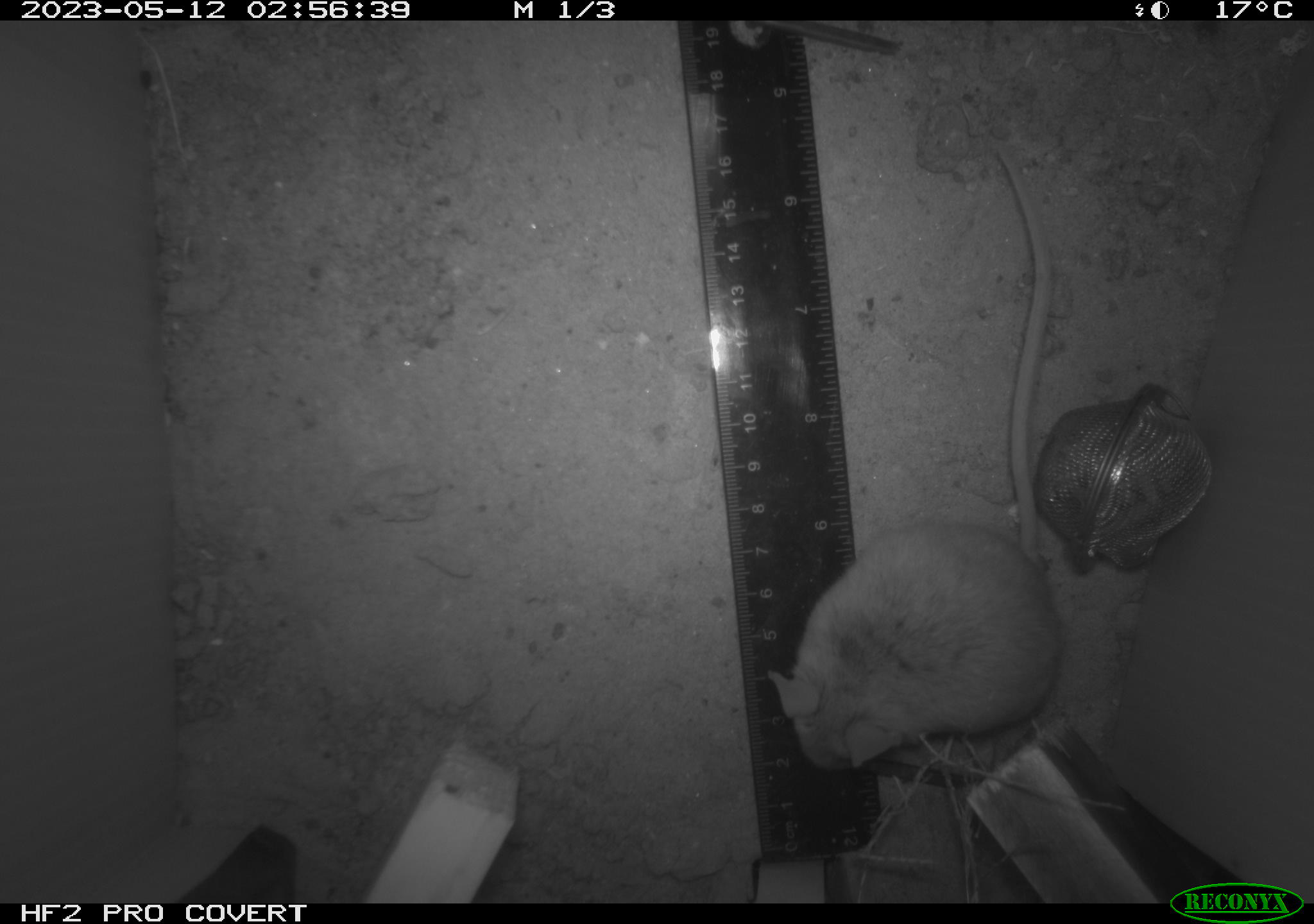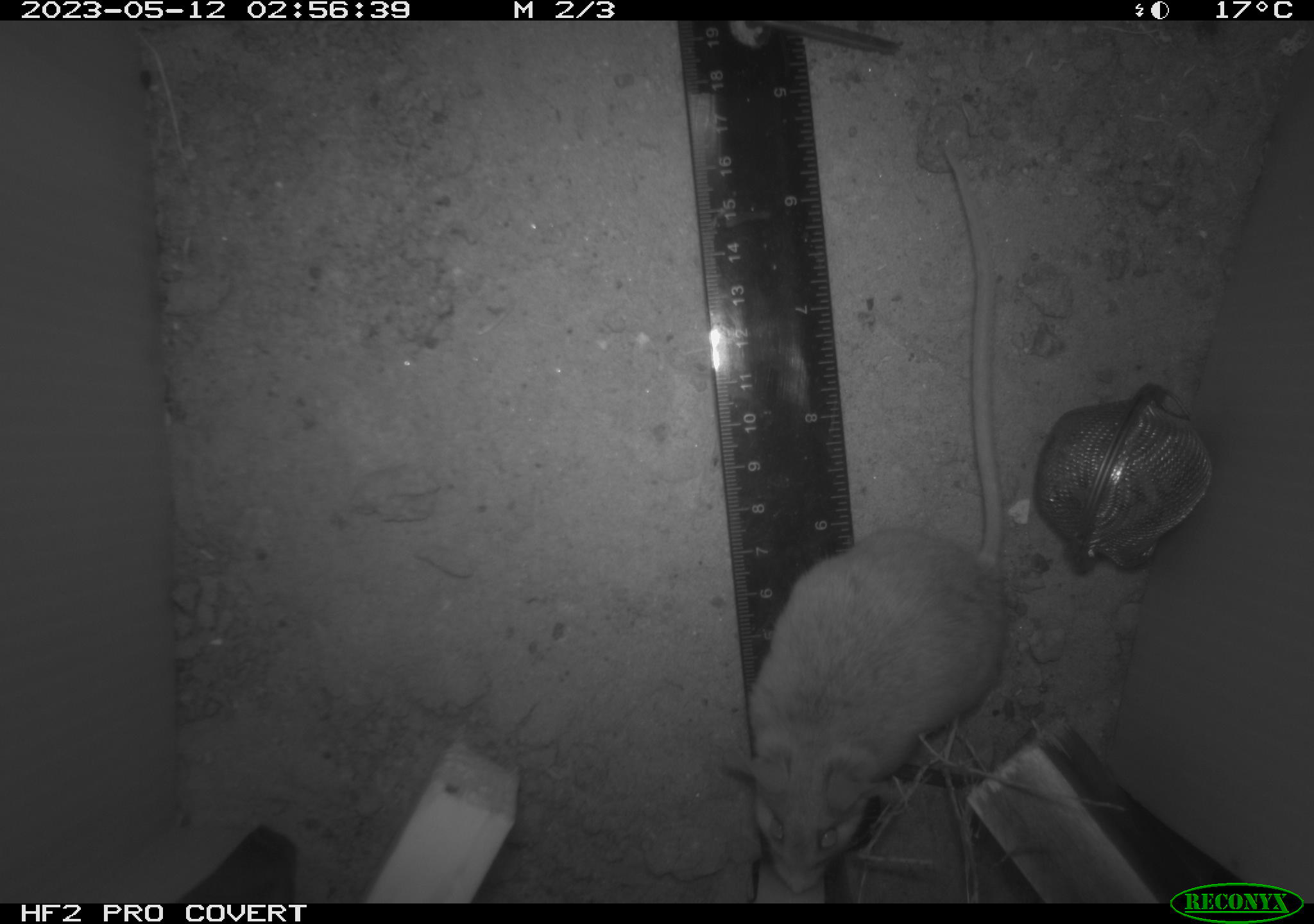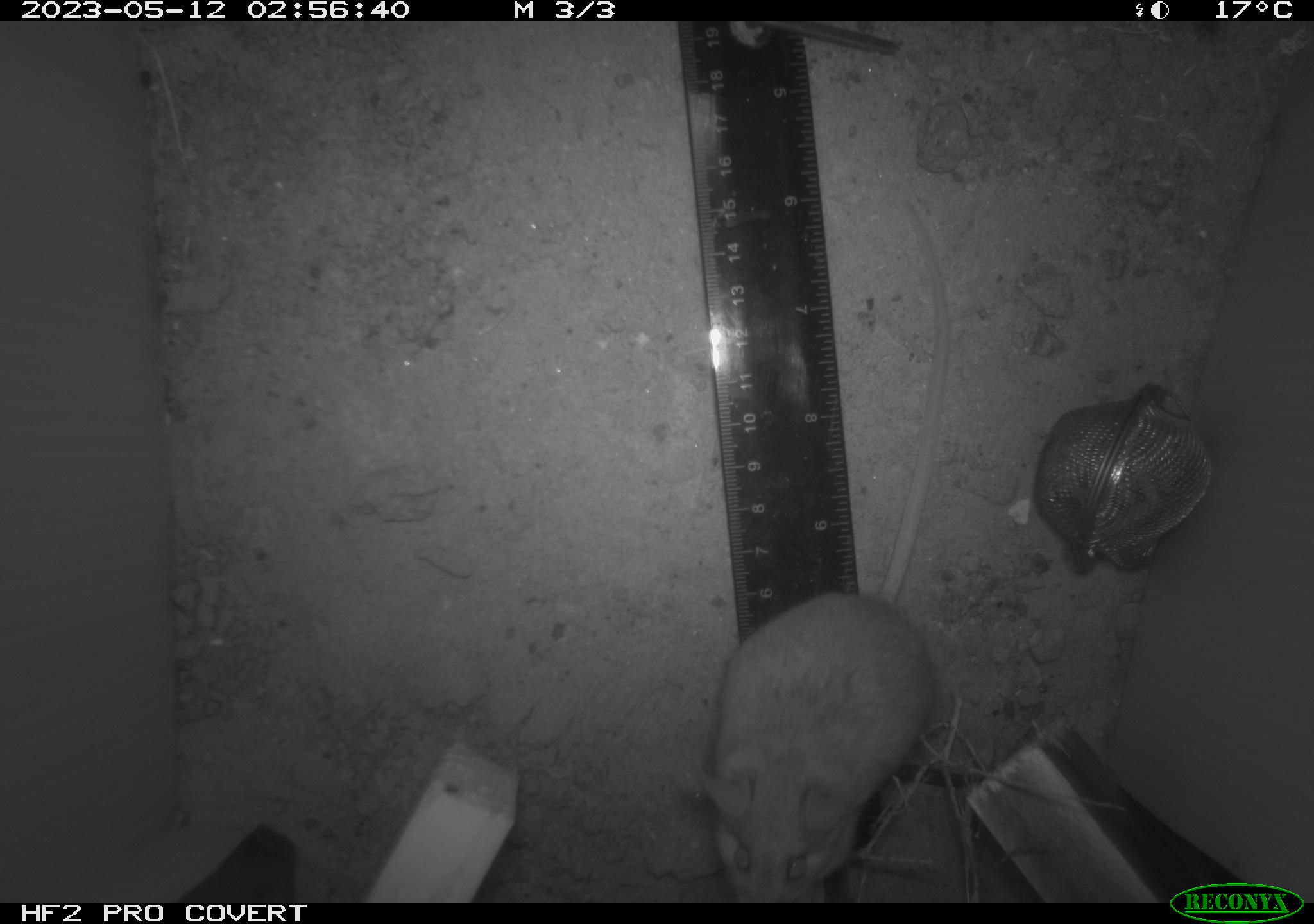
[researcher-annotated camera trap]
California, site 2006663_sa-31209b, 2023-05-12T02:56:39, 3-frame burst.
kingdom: Animalia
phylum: Chordata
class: Mammalia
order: Rodentia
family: Cricetidae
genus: Peromyscus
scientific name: Peromyscus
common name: deer mice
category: peromyscus species